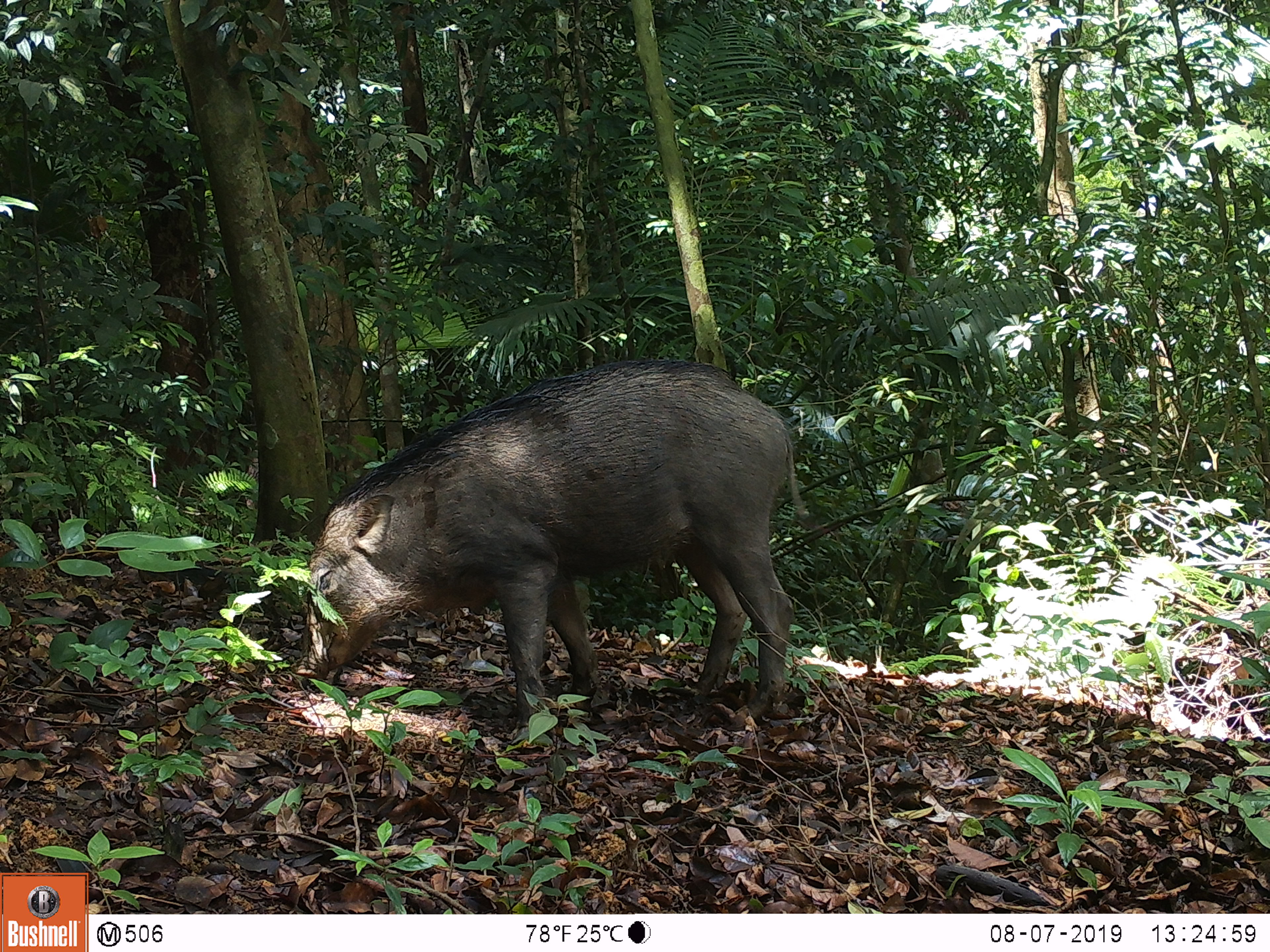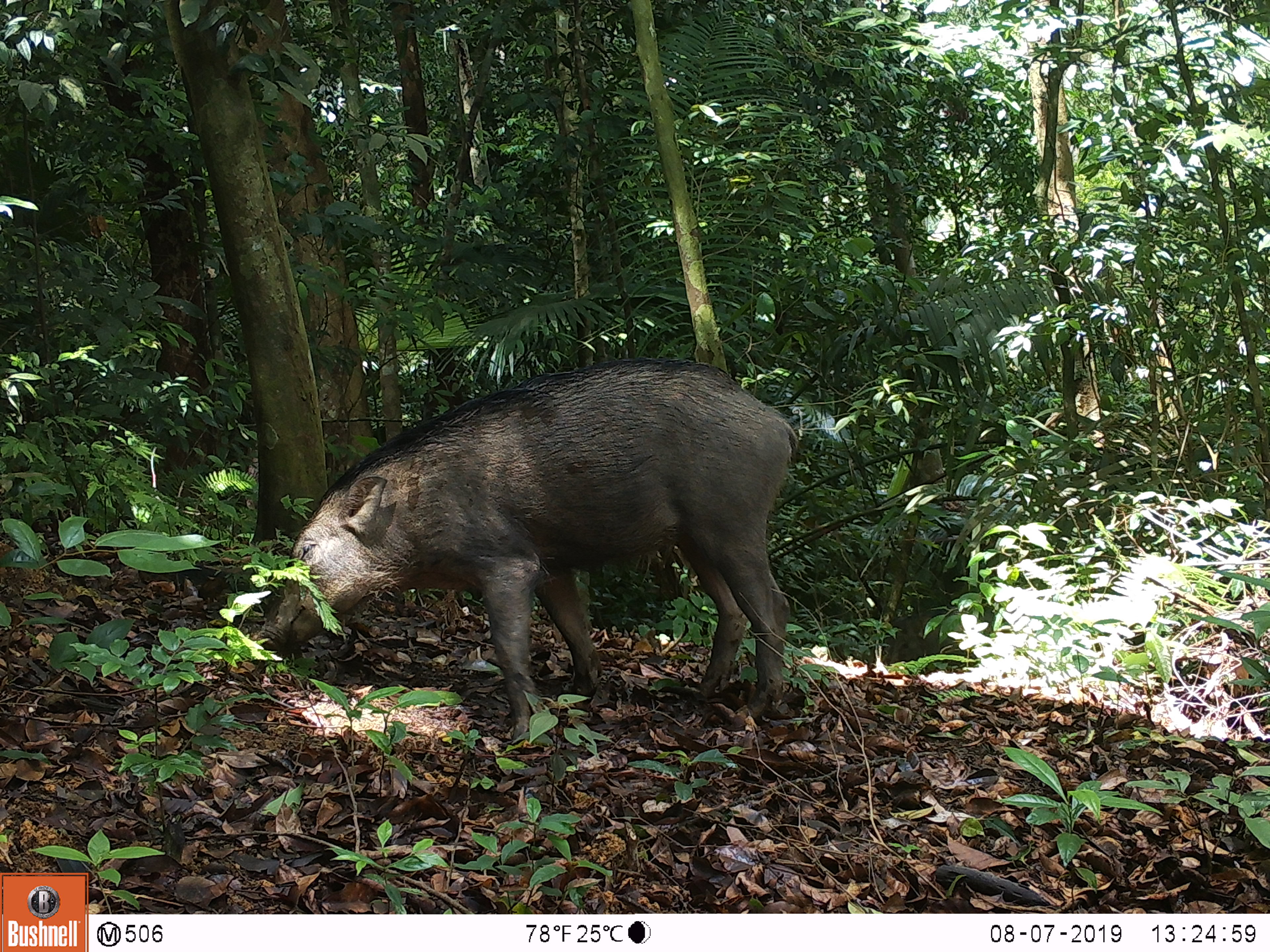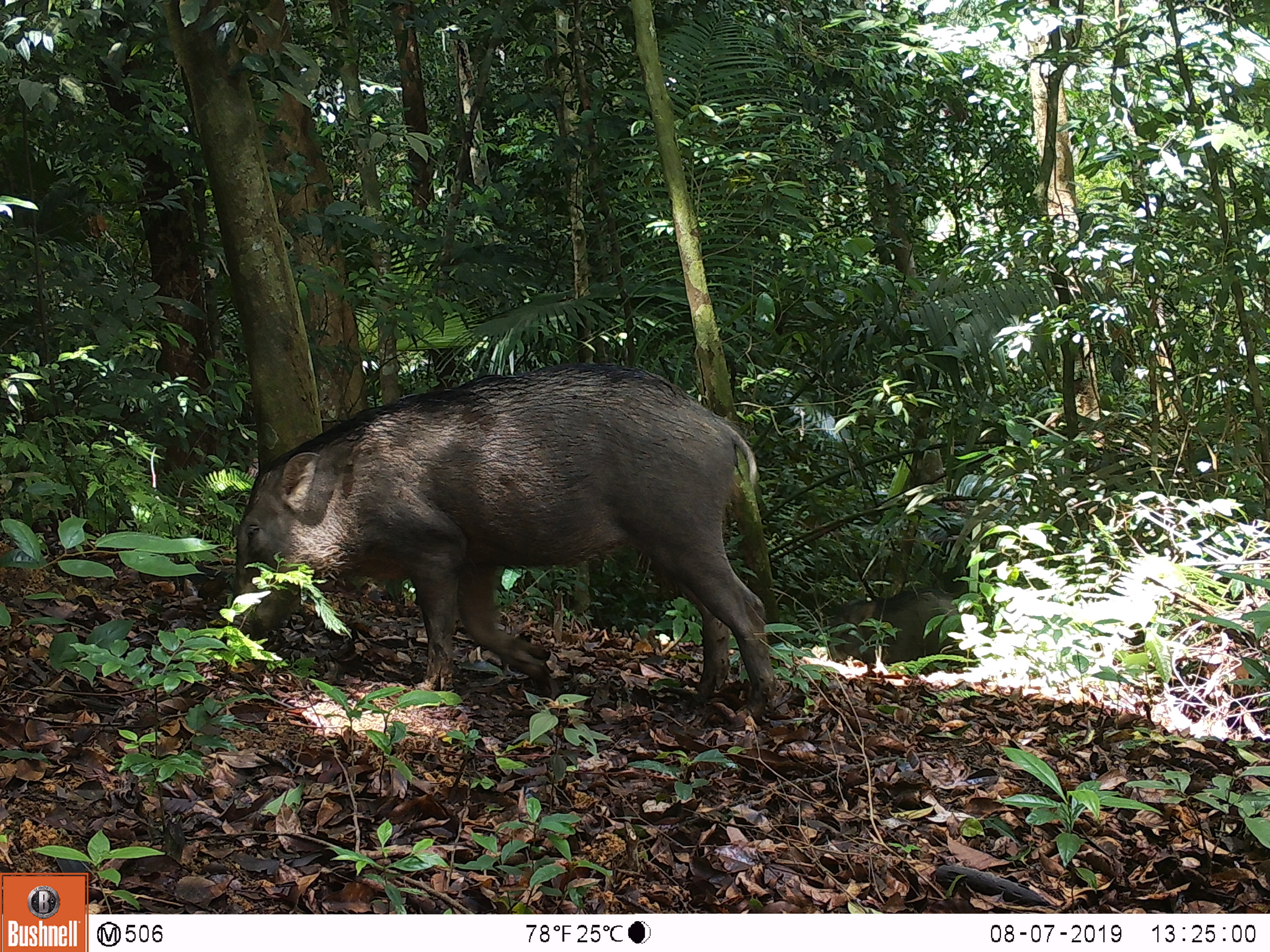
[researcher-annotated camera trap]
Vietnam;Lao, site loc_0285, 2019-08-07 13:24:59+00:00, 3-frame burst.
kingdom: Animalia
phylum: Chordata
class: Mammalia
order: Artiodactyla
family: Suidae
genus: Sus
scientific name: Sus scrofa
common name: eurasian wild pig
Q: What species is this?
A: Eurasian wild pig (Sus scrofa).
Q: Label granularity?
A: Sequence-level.